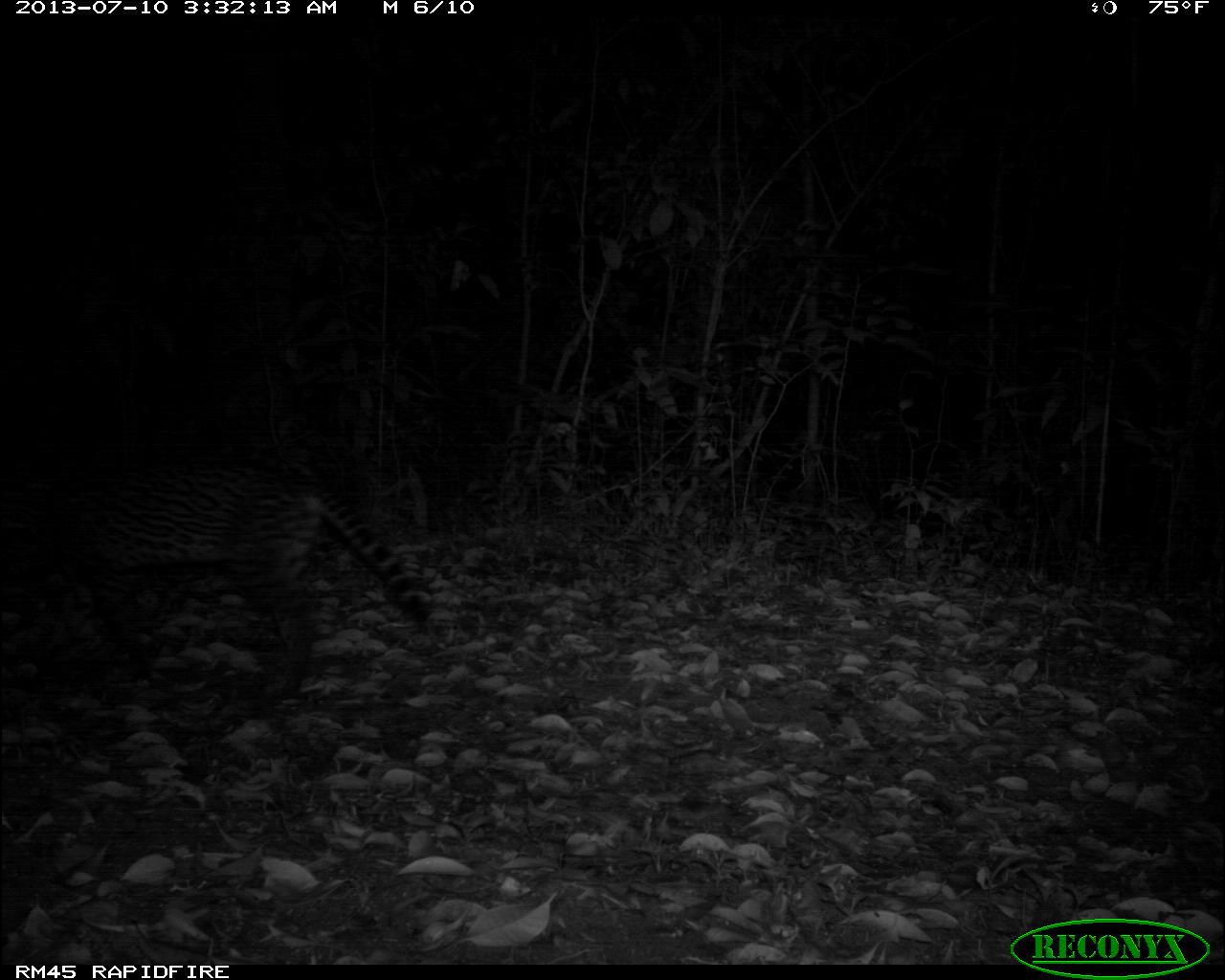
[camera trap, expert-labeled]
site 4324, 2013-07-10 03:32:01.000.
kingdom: Animalia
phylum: Chordata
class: Mammalia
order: Carnivora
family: Felidae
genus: Leopardus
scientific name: Leopardus pardalis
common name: ocelot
Leopardus pardalis (ocelot), count 1, sex female.